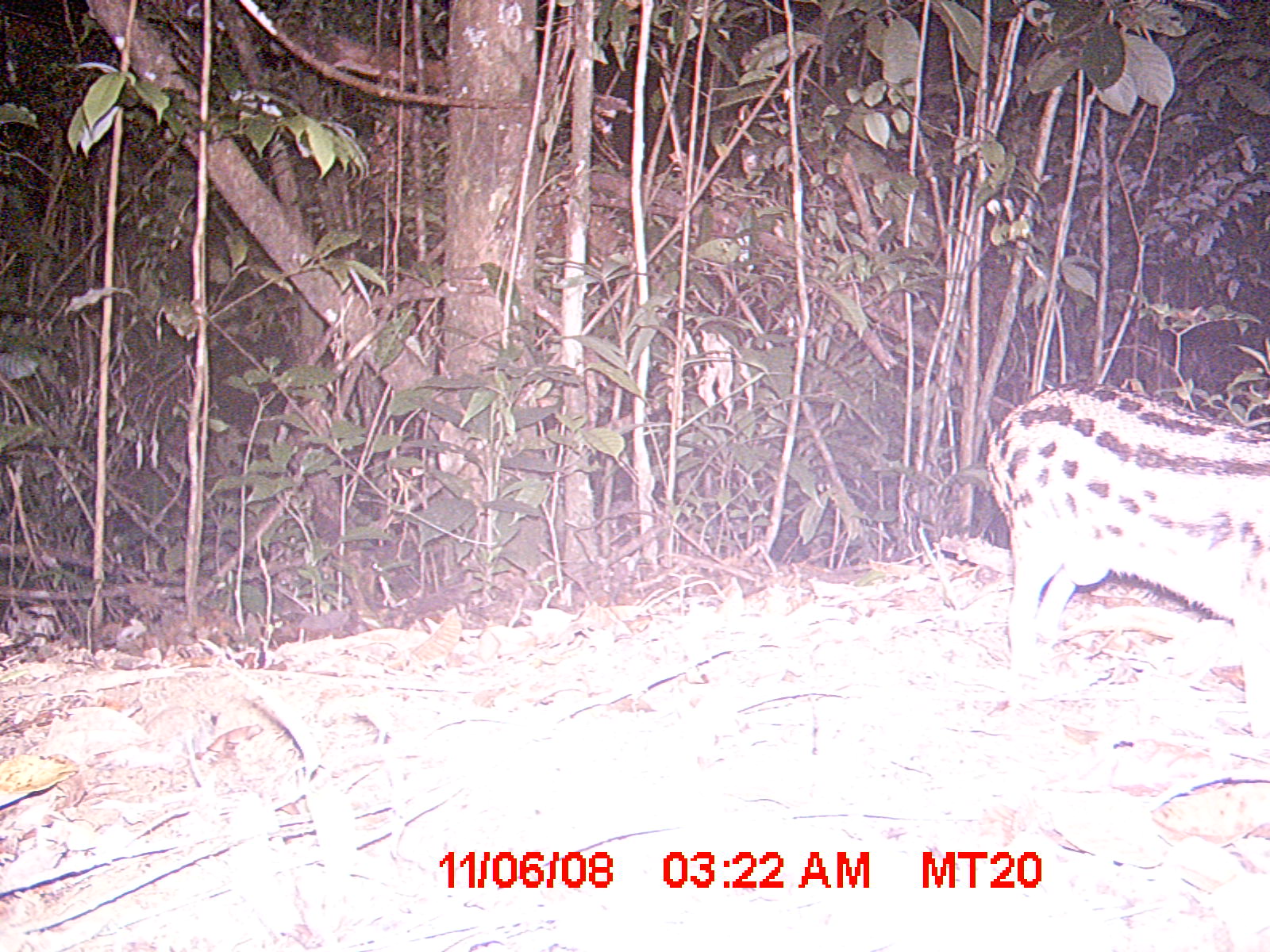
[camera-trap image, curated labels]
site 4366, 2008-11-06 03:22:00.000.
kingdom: Animalia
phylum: Chordata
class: Mammalia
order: Carnivora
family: Eupleridae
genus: Fossa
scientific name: Fossa fossana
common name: fanaloka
Fossa fossana (fanaloka), count 1.